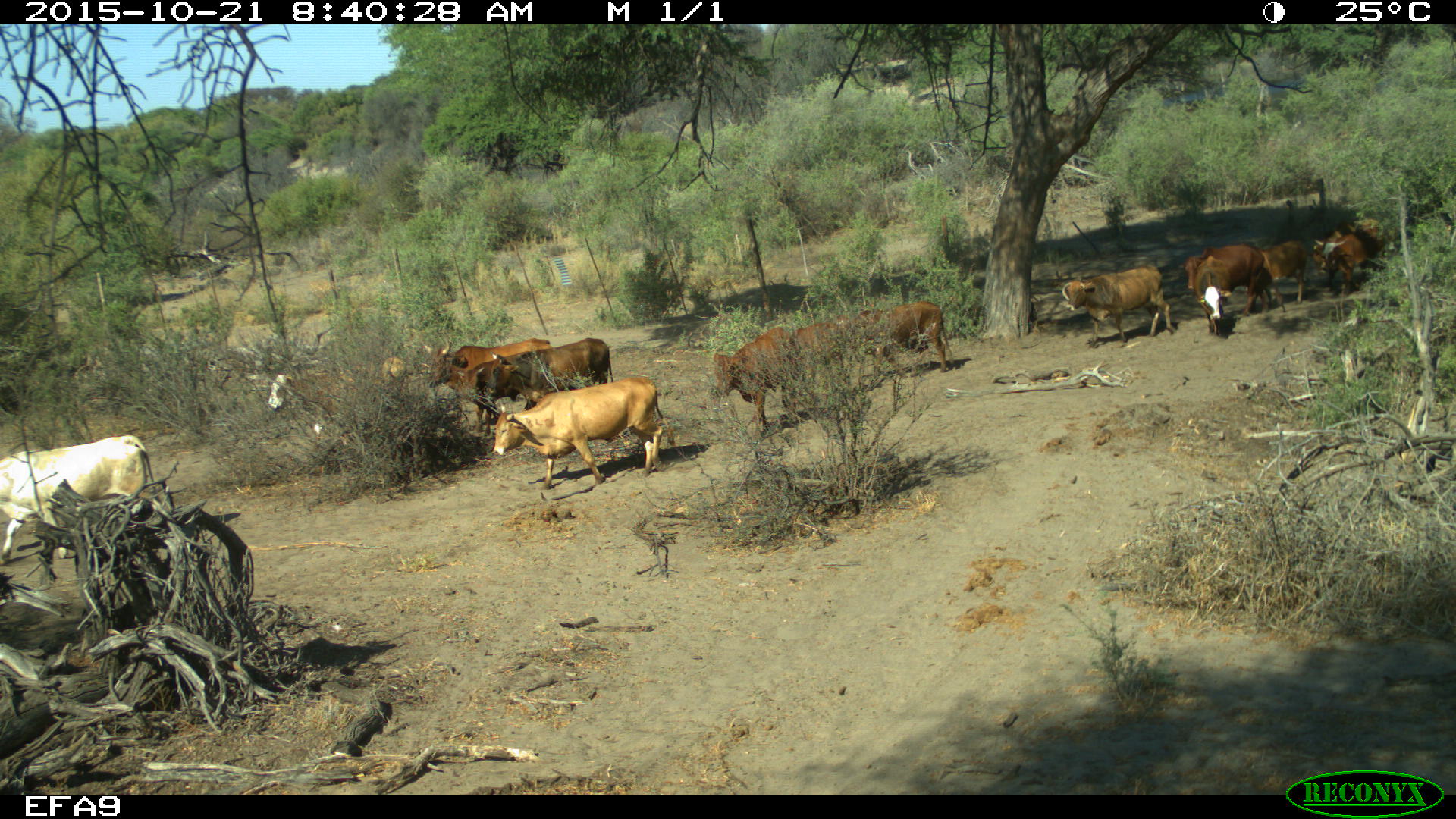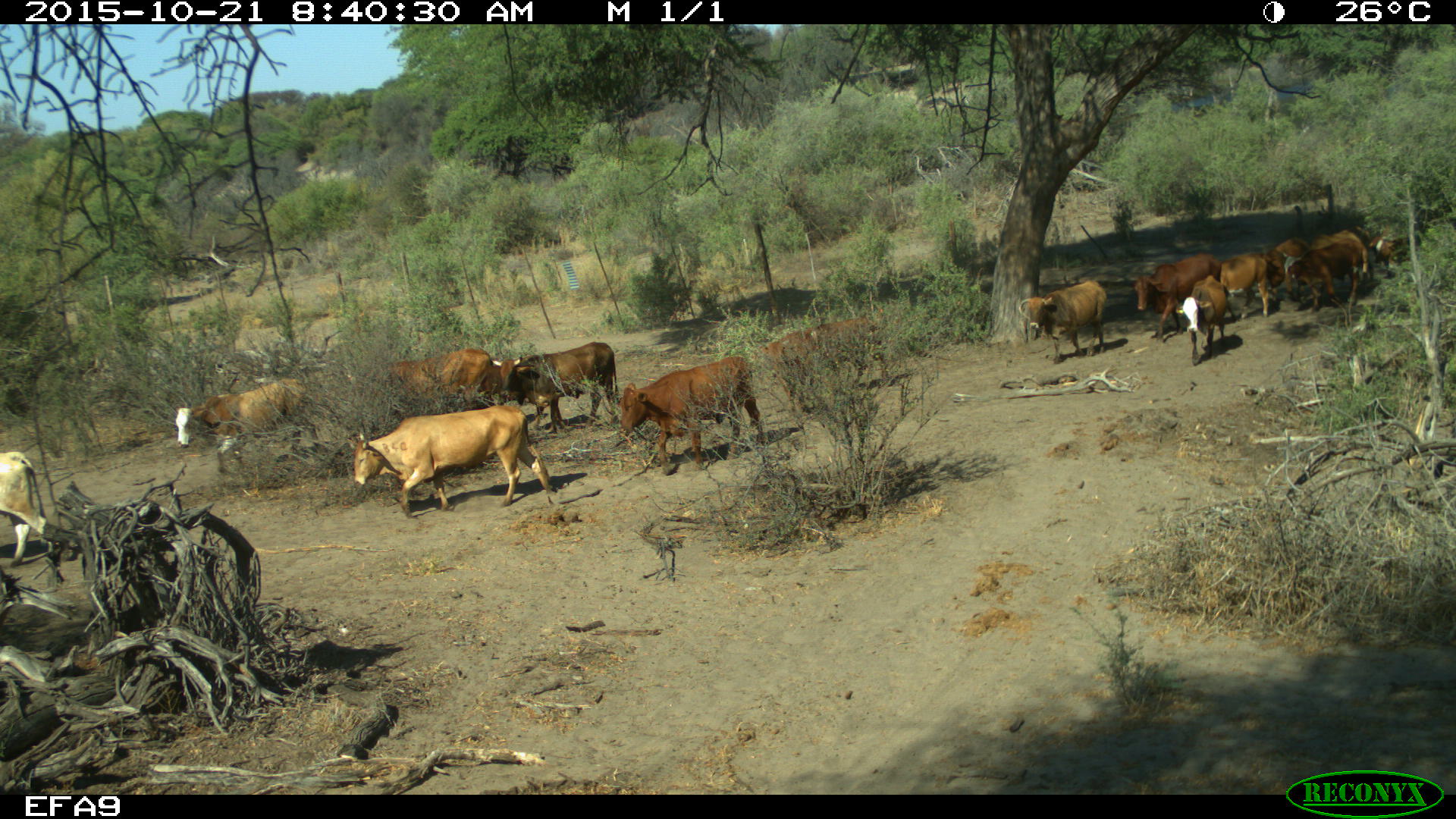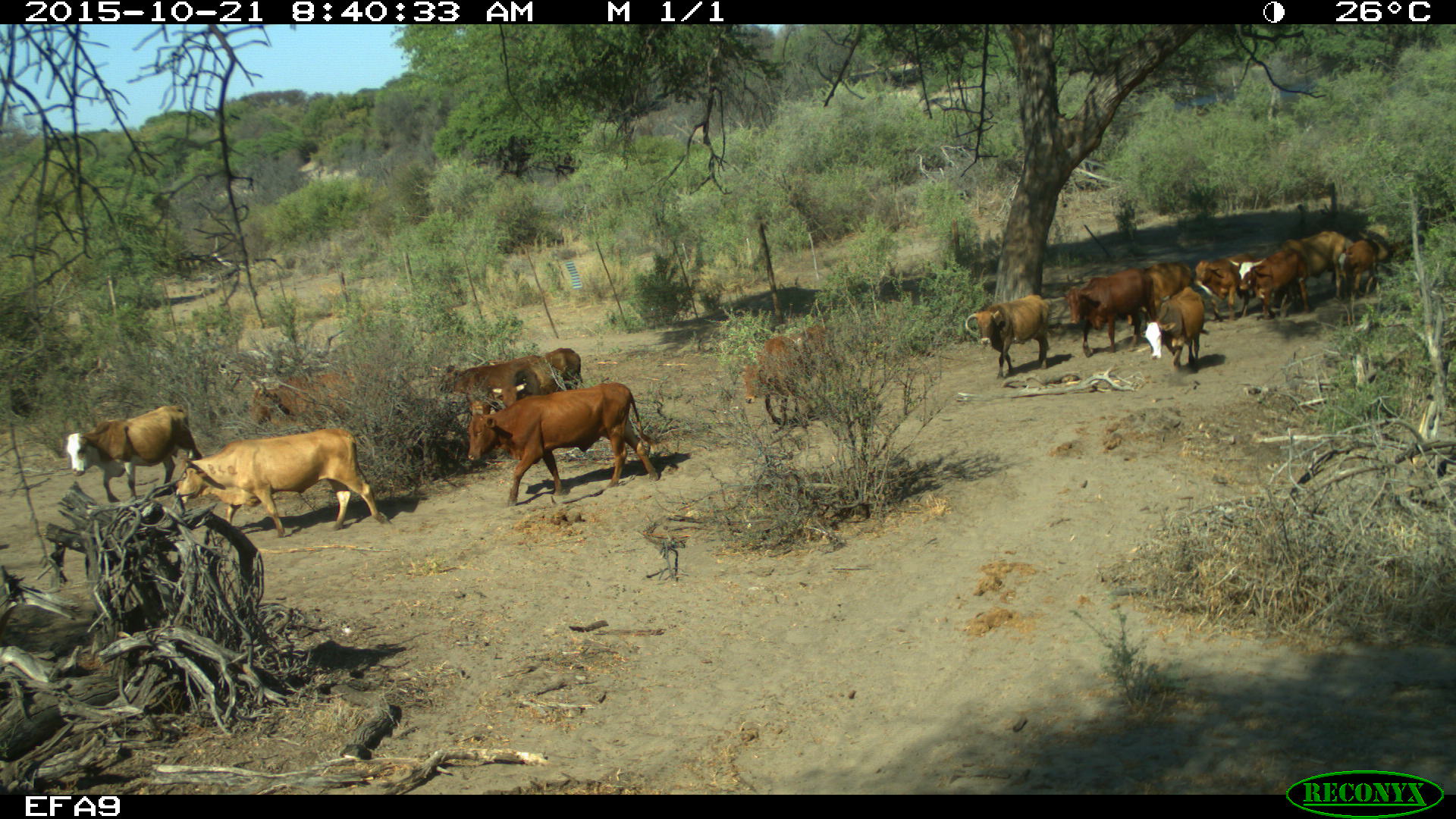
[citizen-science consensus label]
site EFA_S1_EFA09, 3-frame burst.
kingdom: Animalia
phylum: Chordata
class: Mammalia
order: Artiodactyla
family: Bovidae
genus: Bos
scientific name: Bos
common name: cattle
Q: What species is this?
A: Cattle (Bos).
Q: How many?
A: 11-50.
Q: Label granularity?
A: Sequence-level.